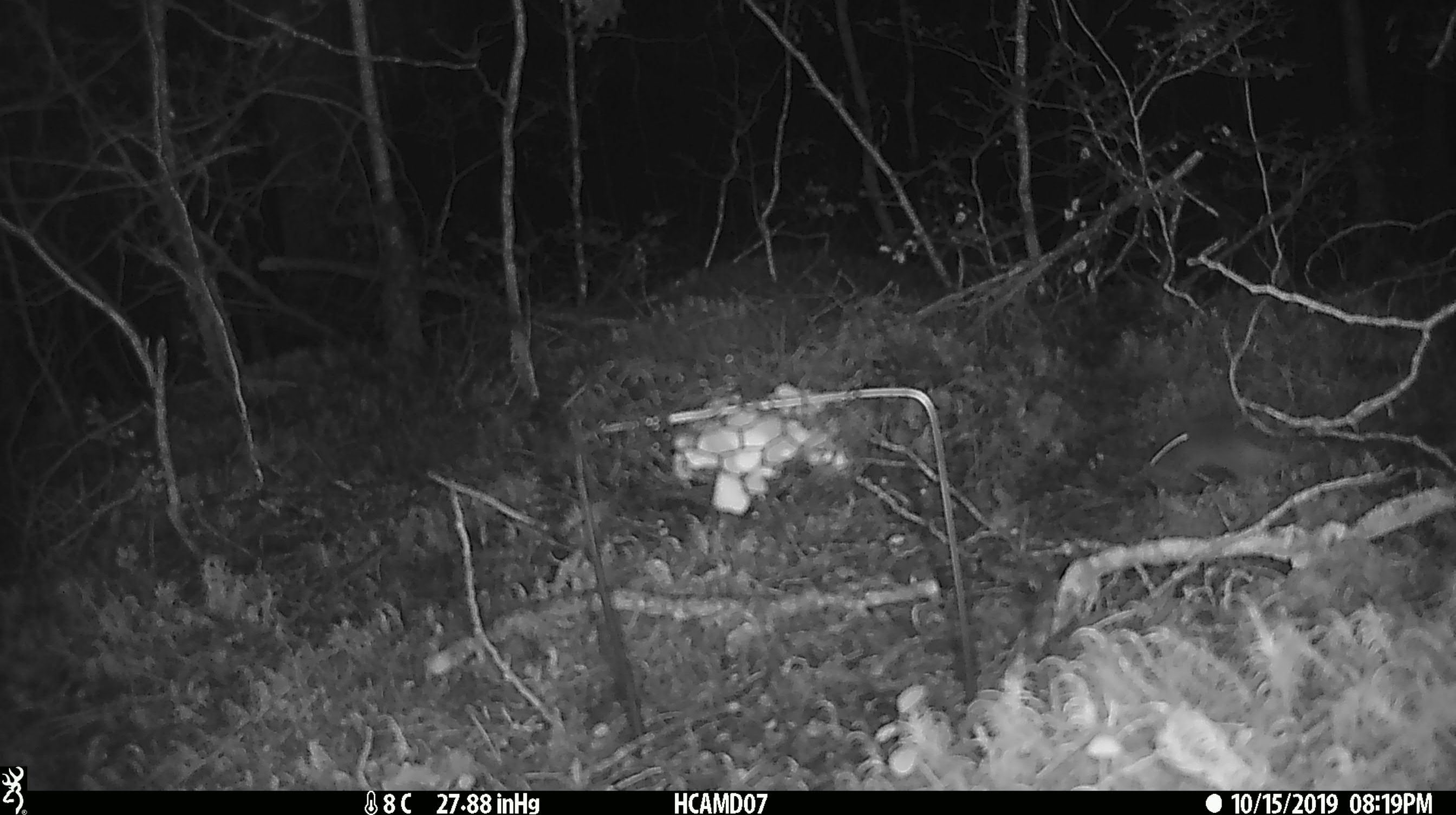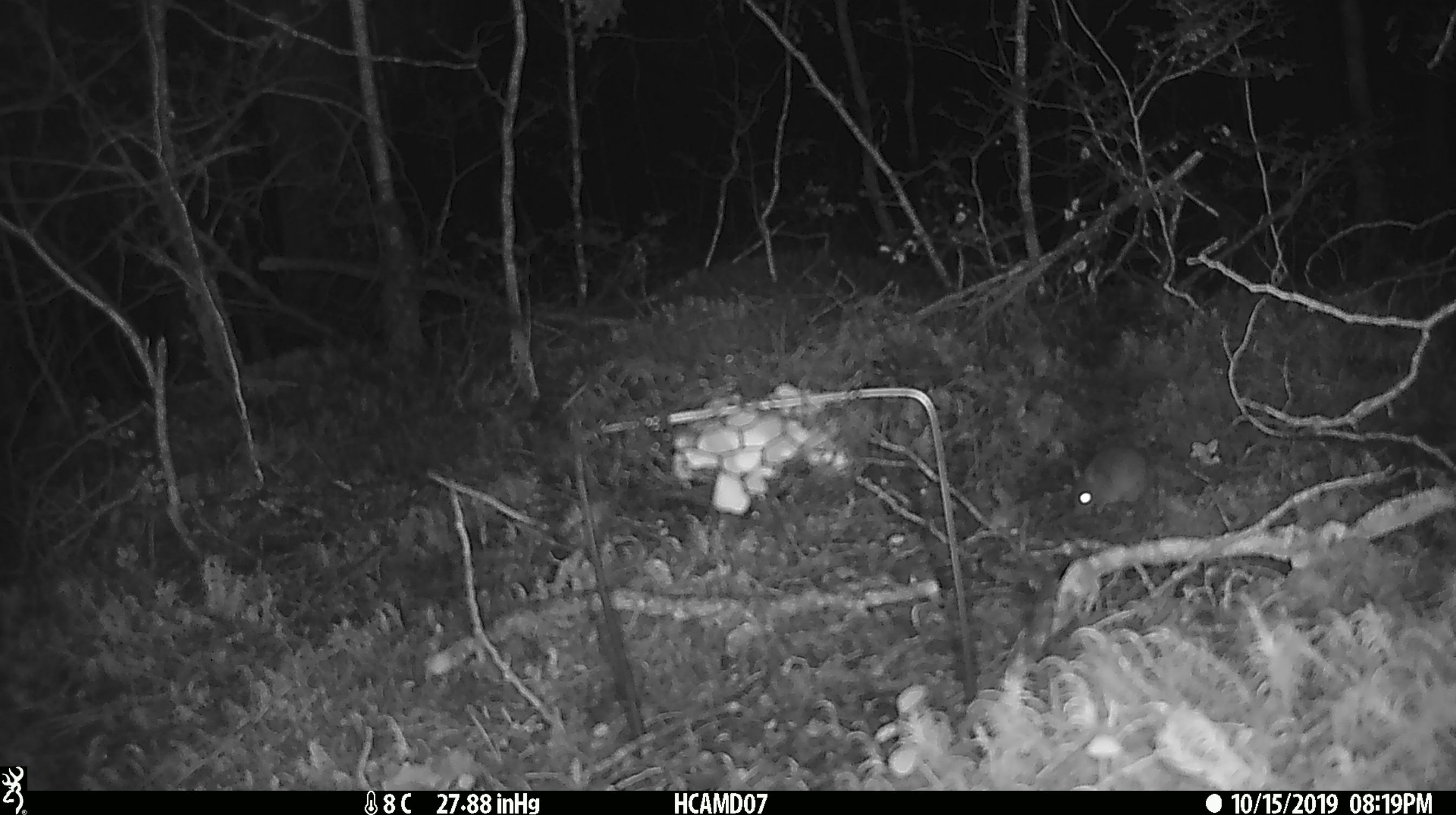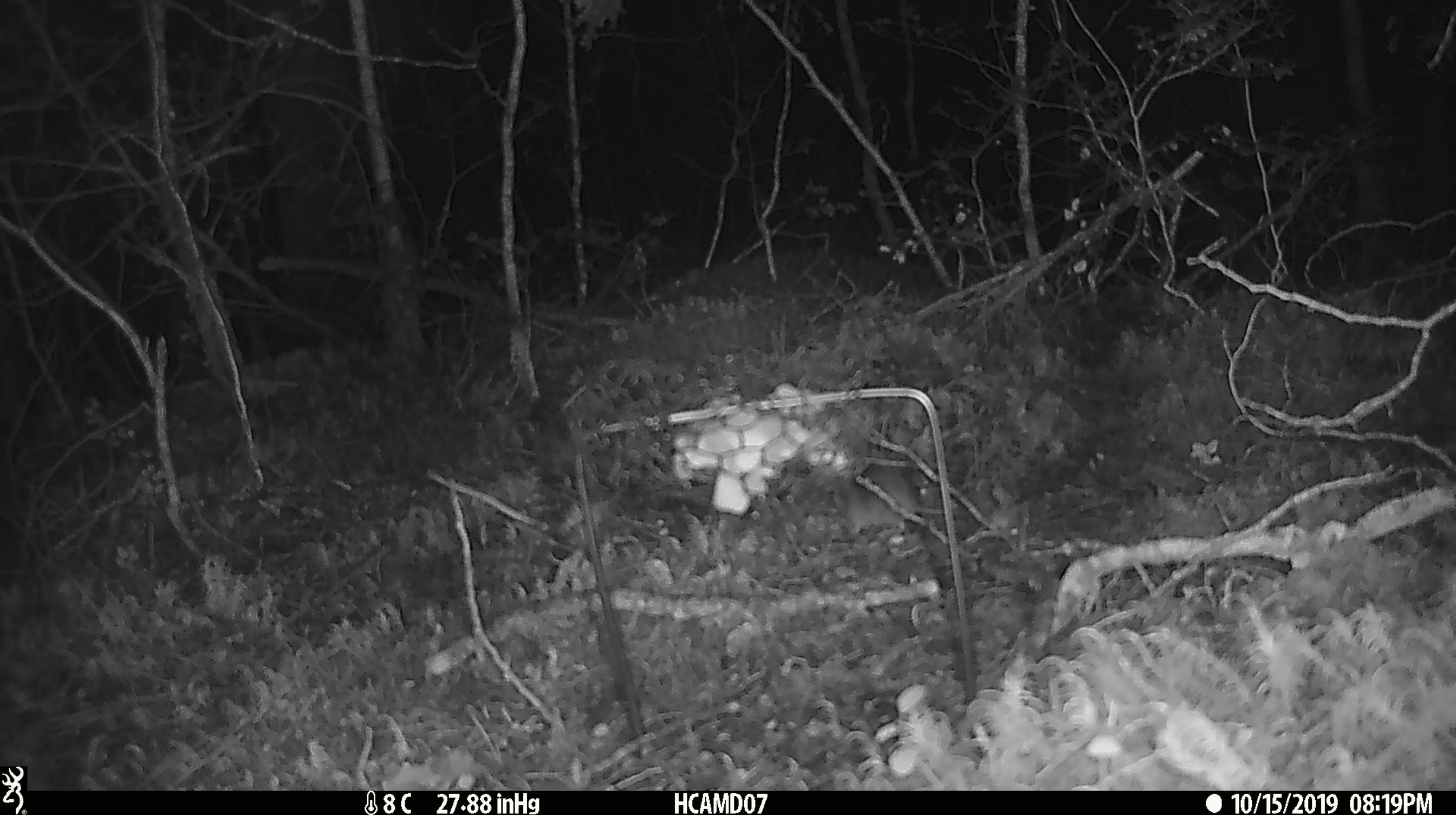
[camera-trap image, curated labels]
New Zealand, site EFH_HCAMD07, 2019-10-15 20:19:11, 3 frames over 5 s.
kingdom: Animalia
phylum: Chordata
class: Mammalia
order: Rodentia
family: Muridae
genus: Mus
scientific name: Mus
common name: mouse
Mouse (Mus).